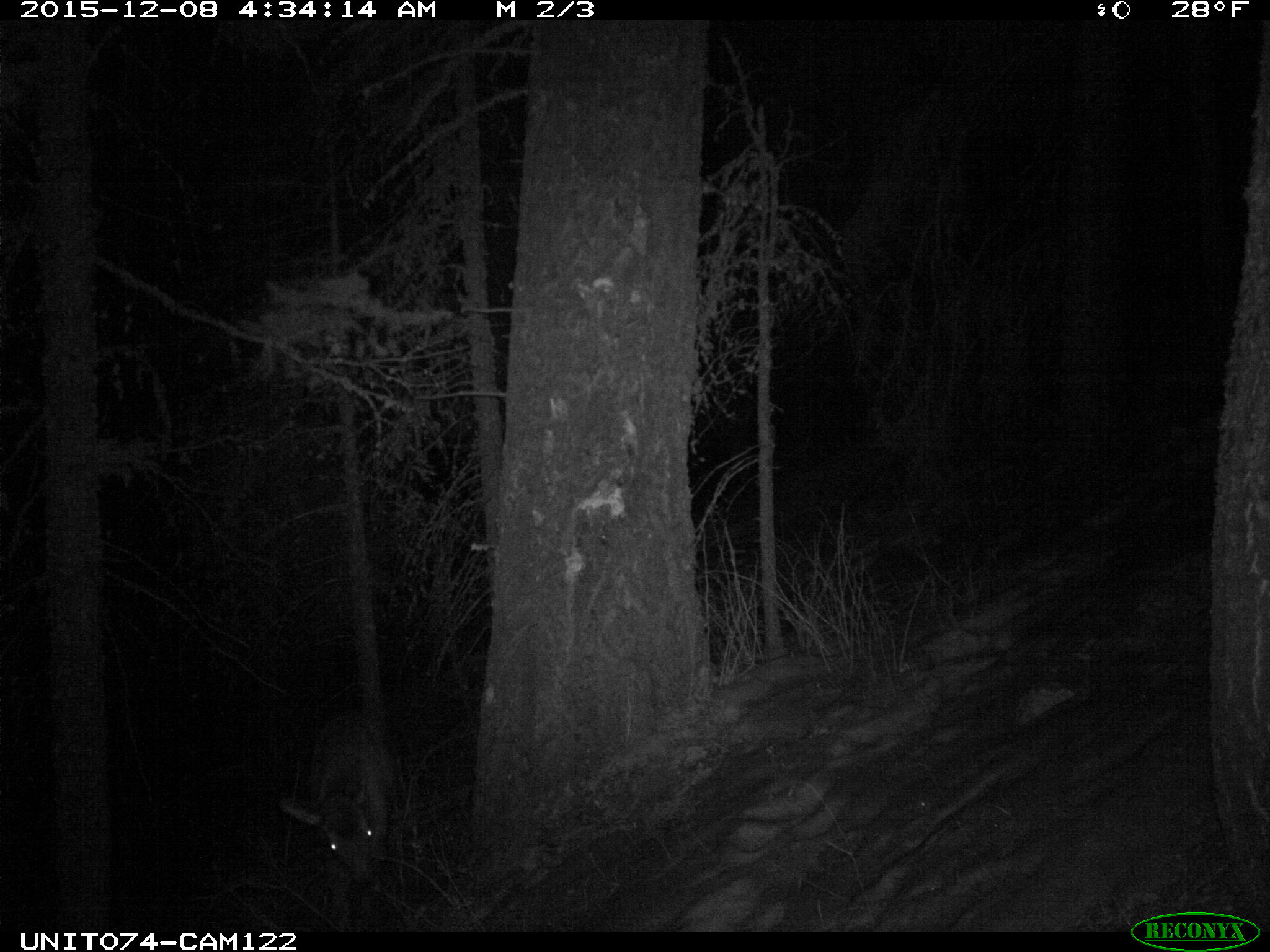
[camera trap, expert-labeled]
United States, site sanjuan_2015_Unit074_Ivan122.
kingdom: Animalia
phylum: Chordata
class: Mammalia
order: Artiodactyla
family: Cervidae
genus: Cervus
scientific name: Cervus elaphus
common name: red deer